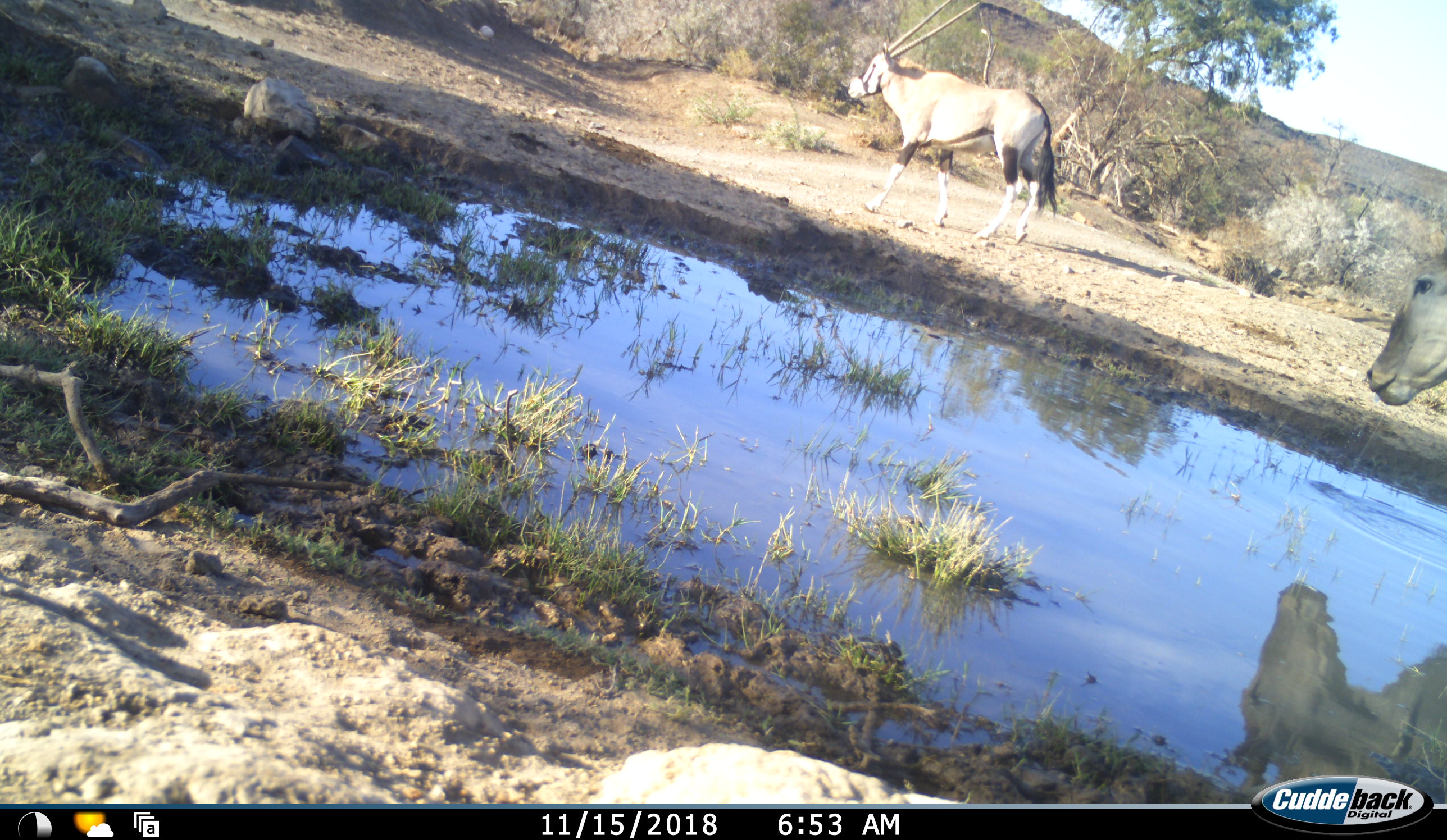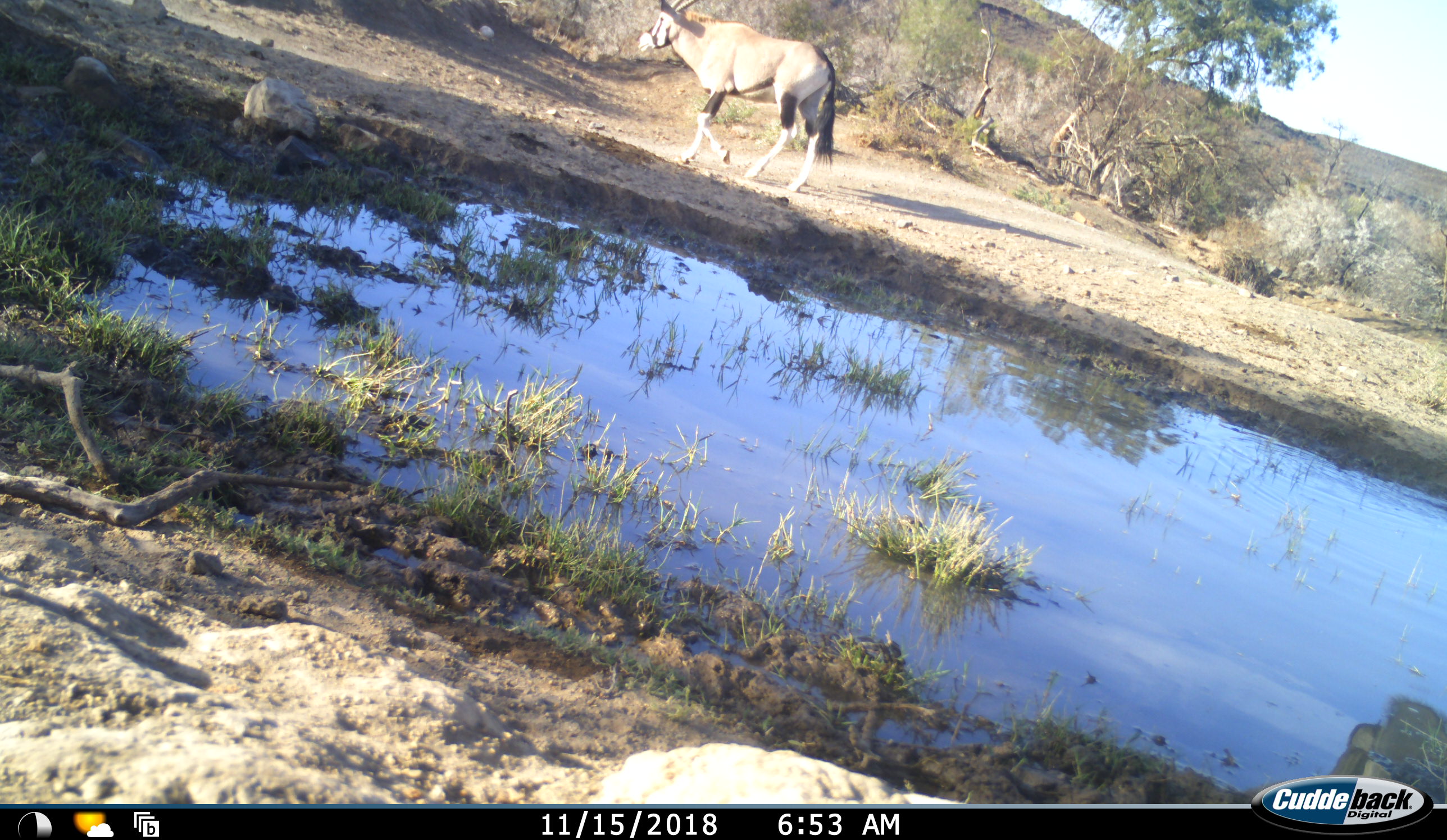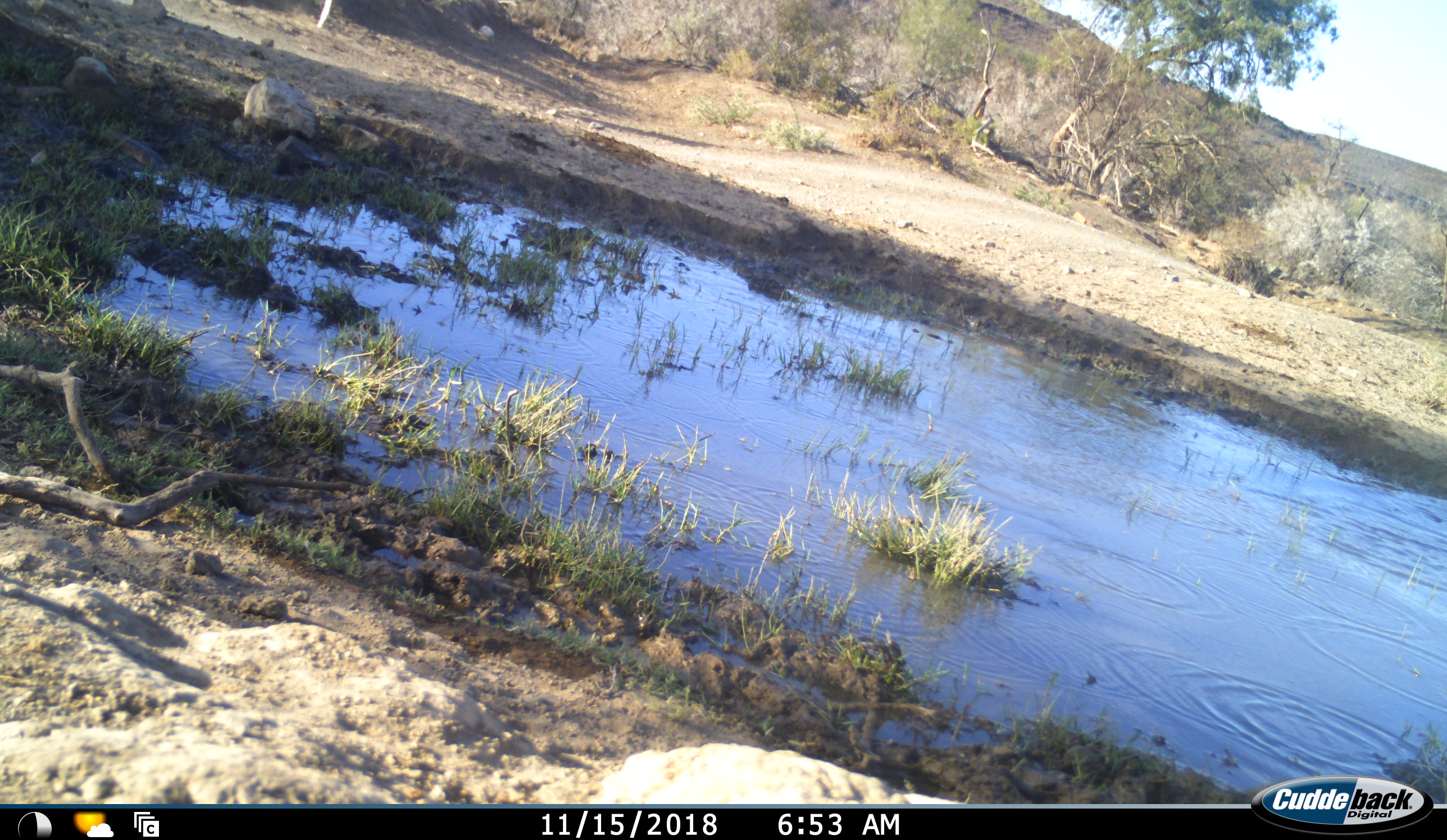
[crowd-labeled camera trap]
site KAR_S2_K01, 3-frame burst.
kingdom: Animalia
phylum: Chordata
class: Mammalia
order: Artiodactyla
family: Bovidae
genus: Tragelaphus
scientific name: Tragelaphus oryx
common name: eland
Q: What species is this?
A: Eland (Tragelaphus oryx).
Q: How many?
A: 1.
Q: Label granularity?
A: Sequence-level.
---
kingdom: Animalia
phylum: Chordata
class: Mammalia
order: Artiodactyla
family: Bovidae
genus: Oryx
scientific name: Oryx gazella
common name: gemsbok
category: oryx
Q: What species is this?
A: Oryx (gemsbok) (Oryx gazella).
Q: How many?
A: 1.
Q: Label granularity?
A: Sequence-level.